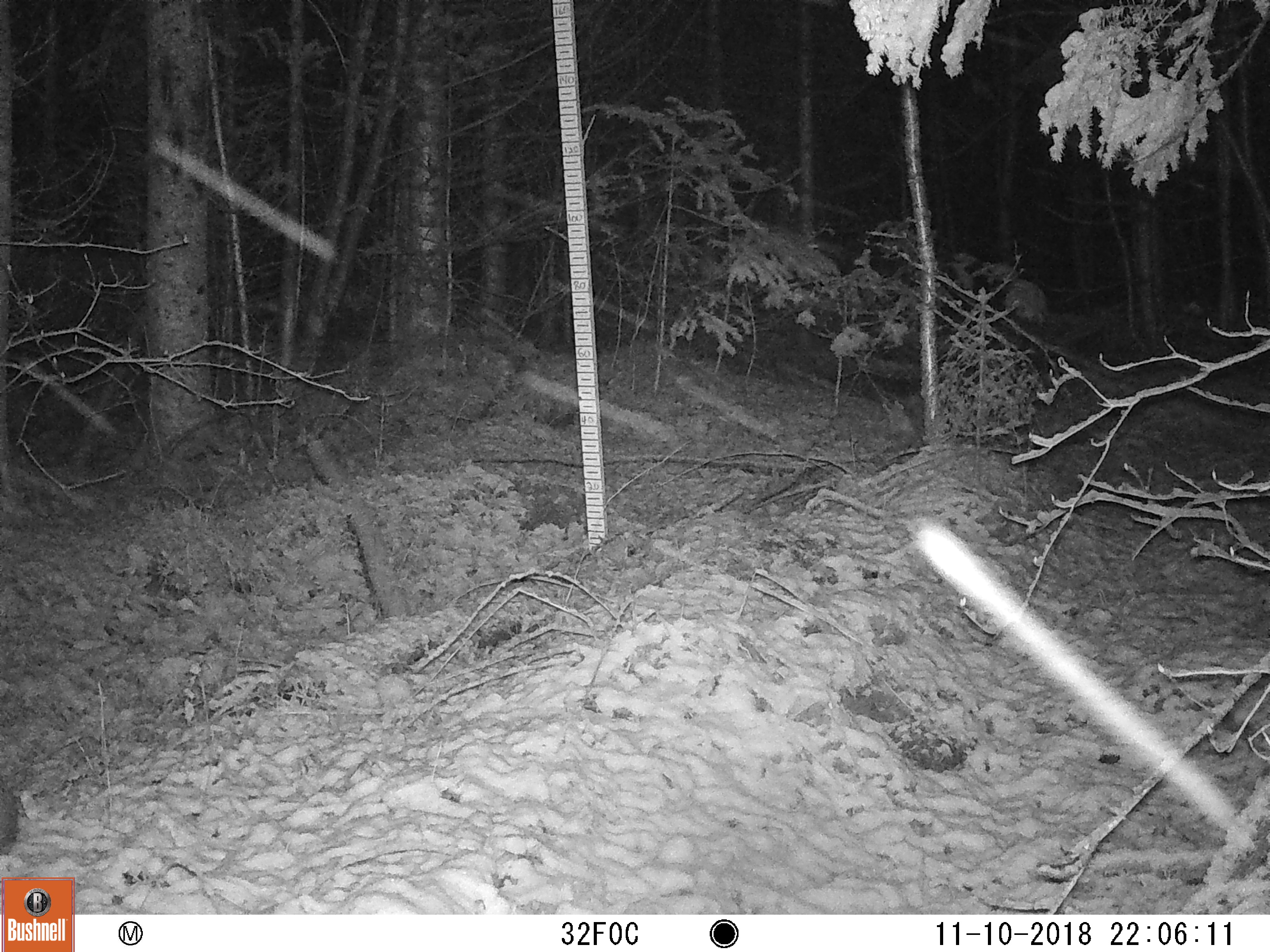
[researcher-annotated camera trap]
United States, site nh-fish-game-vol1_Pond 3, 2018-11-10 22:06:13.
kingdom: Animalia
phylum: Chordata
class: Mammalia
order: Lagomorpha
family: Leporidae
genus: Lepus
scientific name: Lepus americanus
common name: snowshoe hare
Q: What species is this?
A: Snowshoe hare (Lepus americanus).